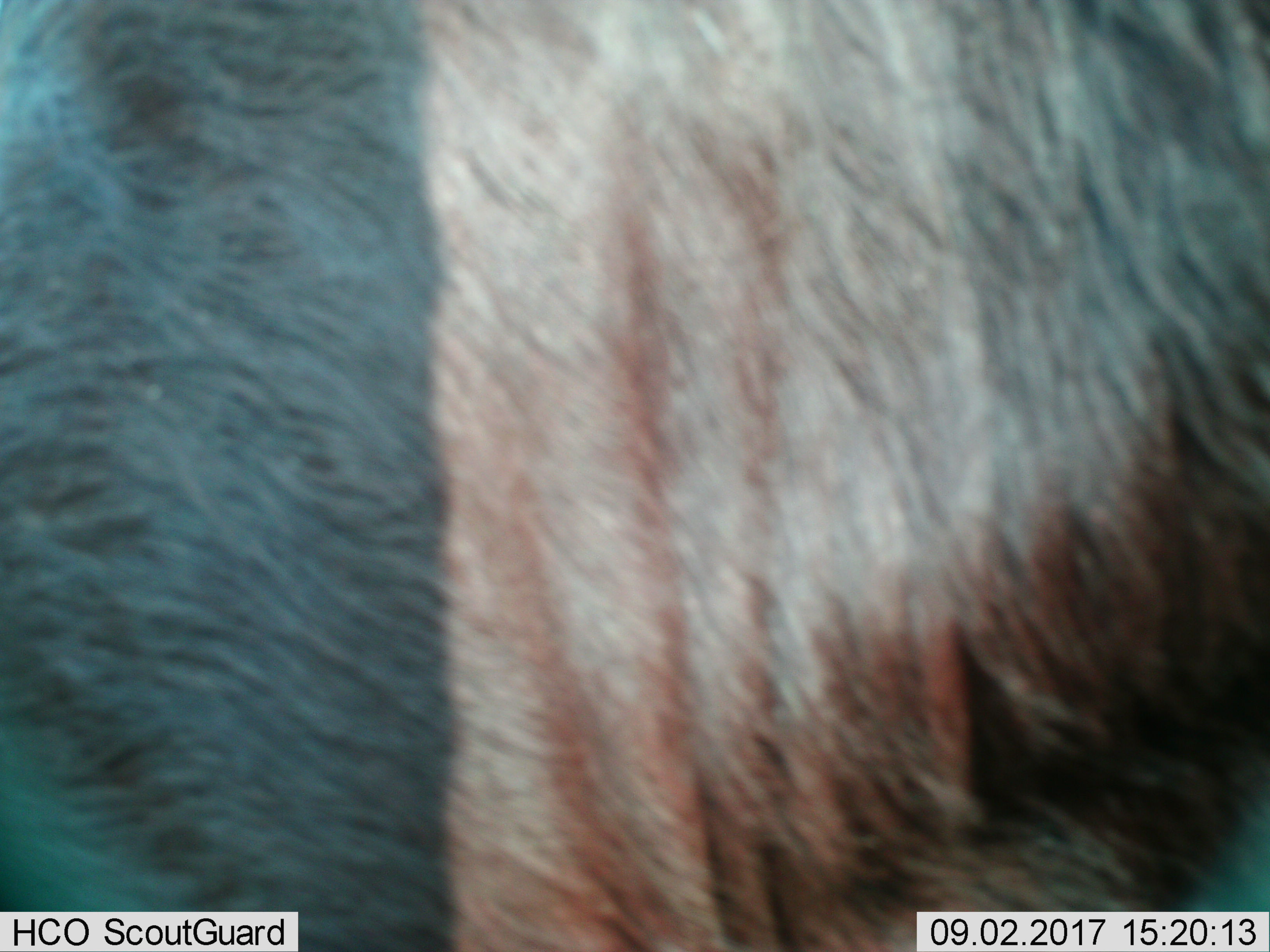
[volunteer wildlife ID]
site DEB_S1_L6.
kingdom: Animalia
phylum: Chordata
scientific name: Vertebrata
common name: domestic animal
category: domesticanimal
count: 1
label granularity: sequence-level